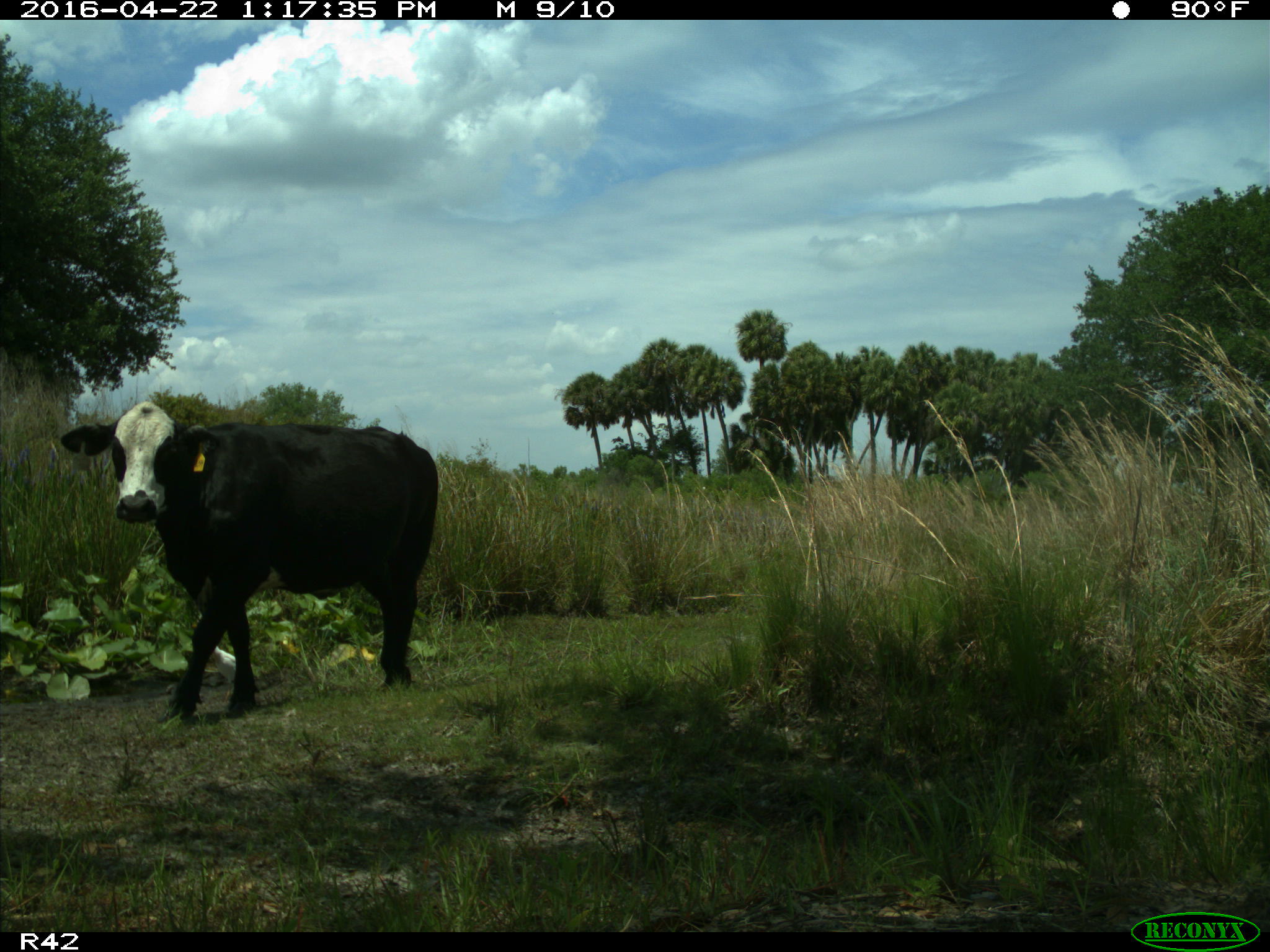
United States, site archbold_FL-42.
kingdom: Animalia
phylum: Chordata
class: Mammalia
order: Artiodactyla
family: Bovidae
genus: Bos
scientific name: Bos taurus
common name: domestic cow